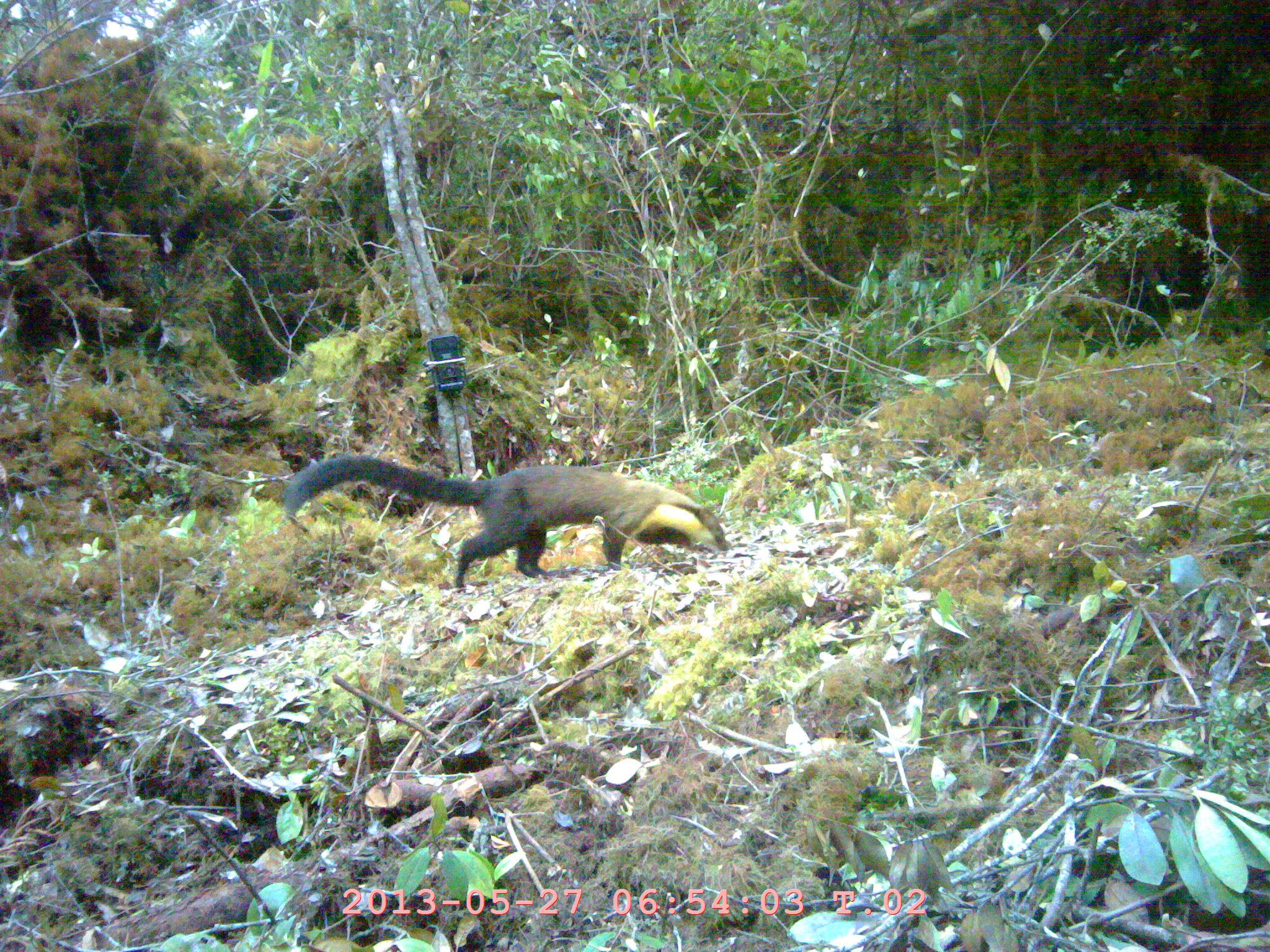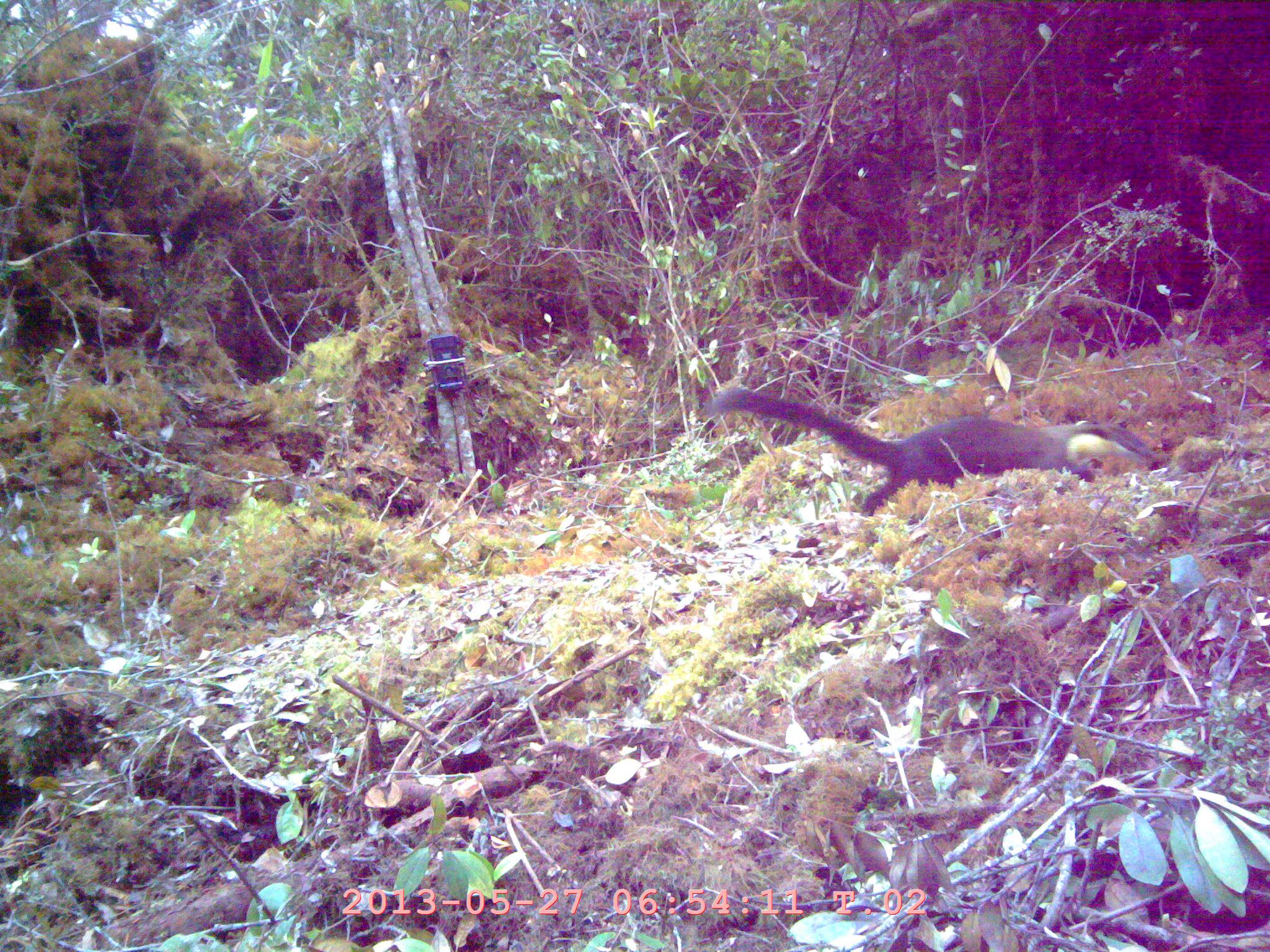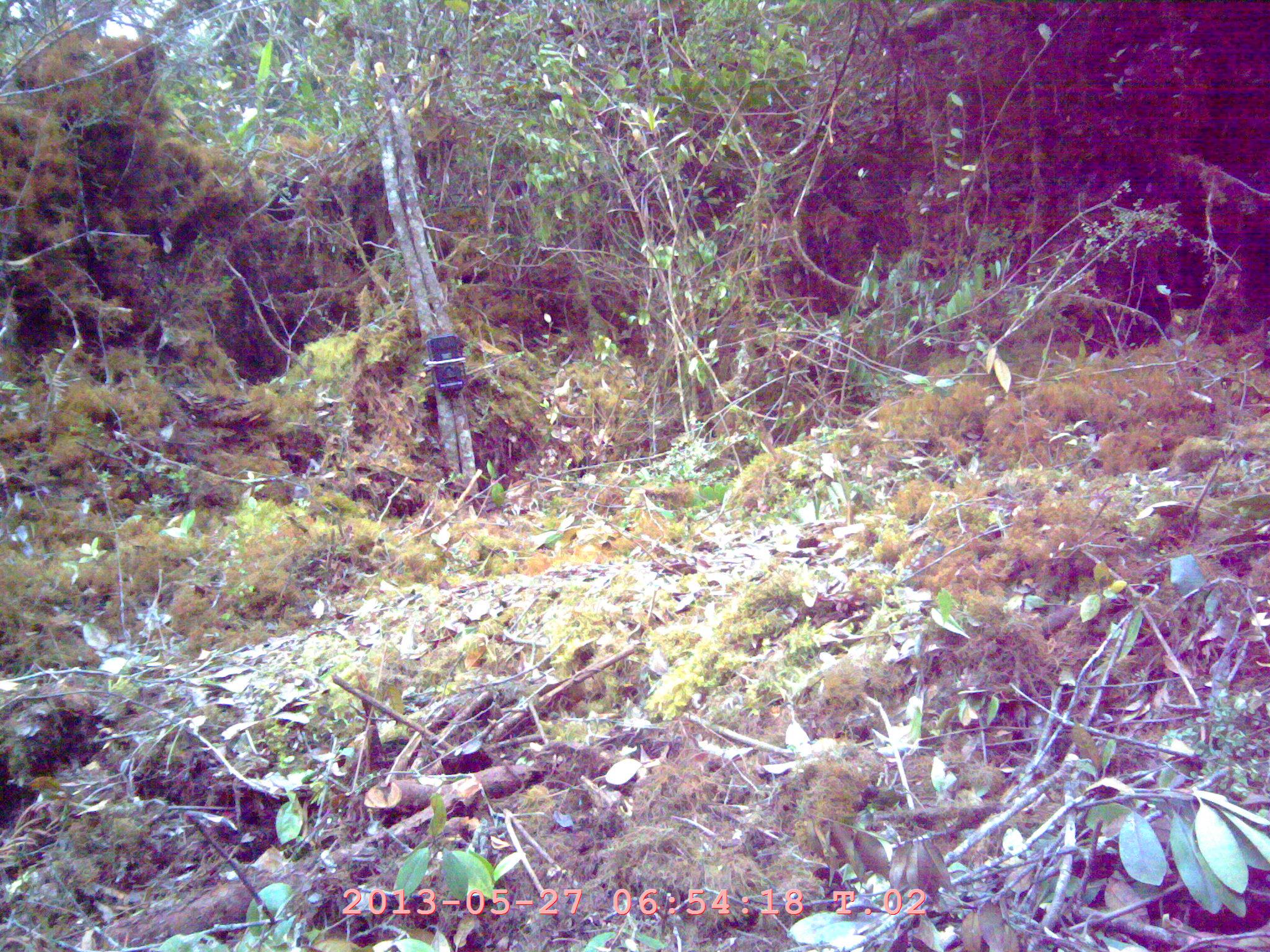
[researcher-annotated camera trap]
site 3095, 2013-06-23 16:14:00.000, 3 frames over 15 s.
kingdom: Animalia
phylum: Chordata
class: Mammalia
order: Carnivora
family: Mustelidae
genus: Martes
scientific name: Martes flavigula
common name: yellow-throated marten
Martes flavigula (yellow-throated marten), count 1.